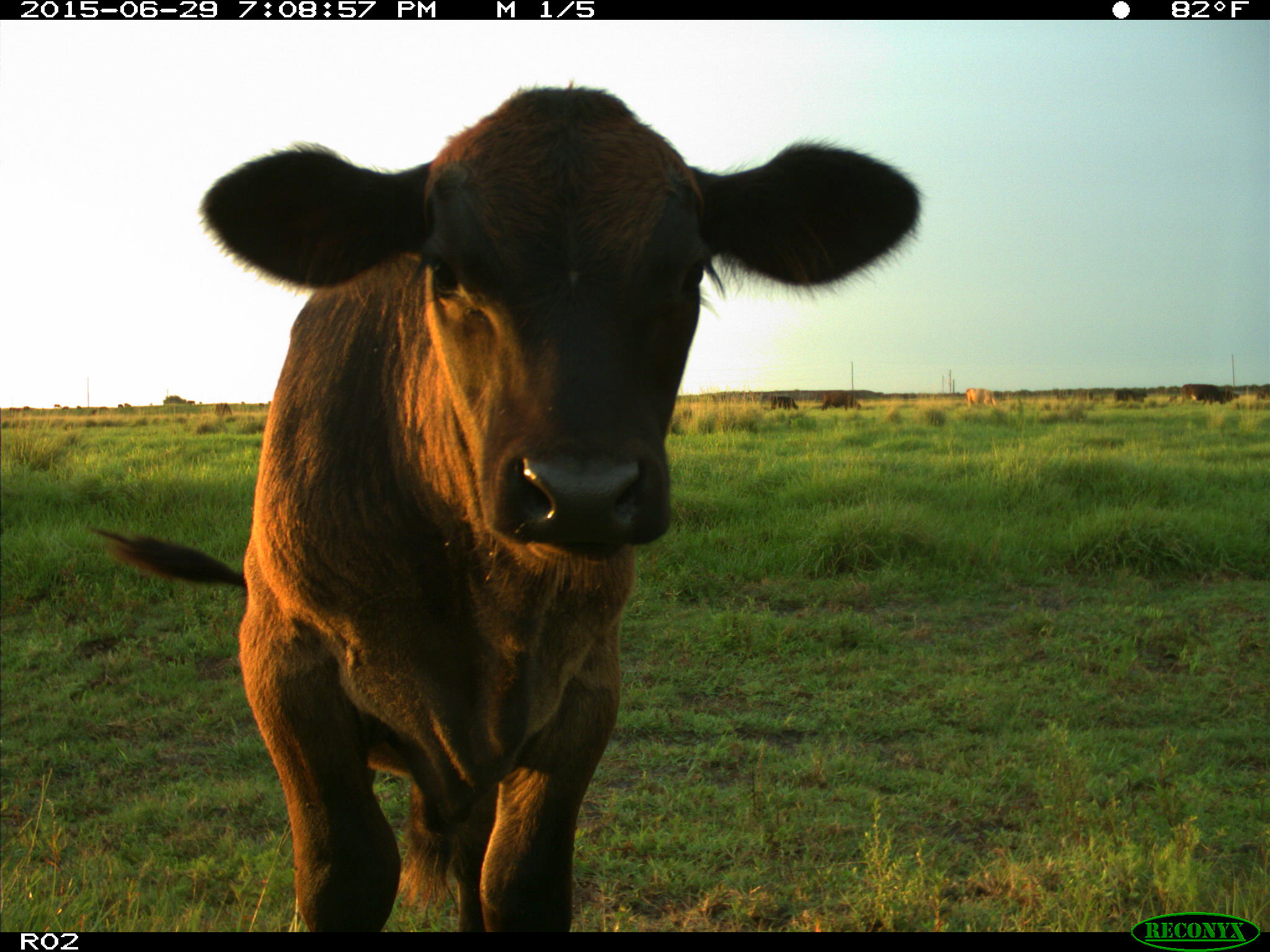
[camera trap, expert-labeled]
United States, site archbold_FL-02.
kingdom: Animalia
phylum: Chordata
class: Mammalia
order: Artiodactyla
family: Bovidae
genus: Bos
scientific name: Bos taurus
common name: domestic cow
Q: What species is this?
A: Bos taurus (domestic cow).